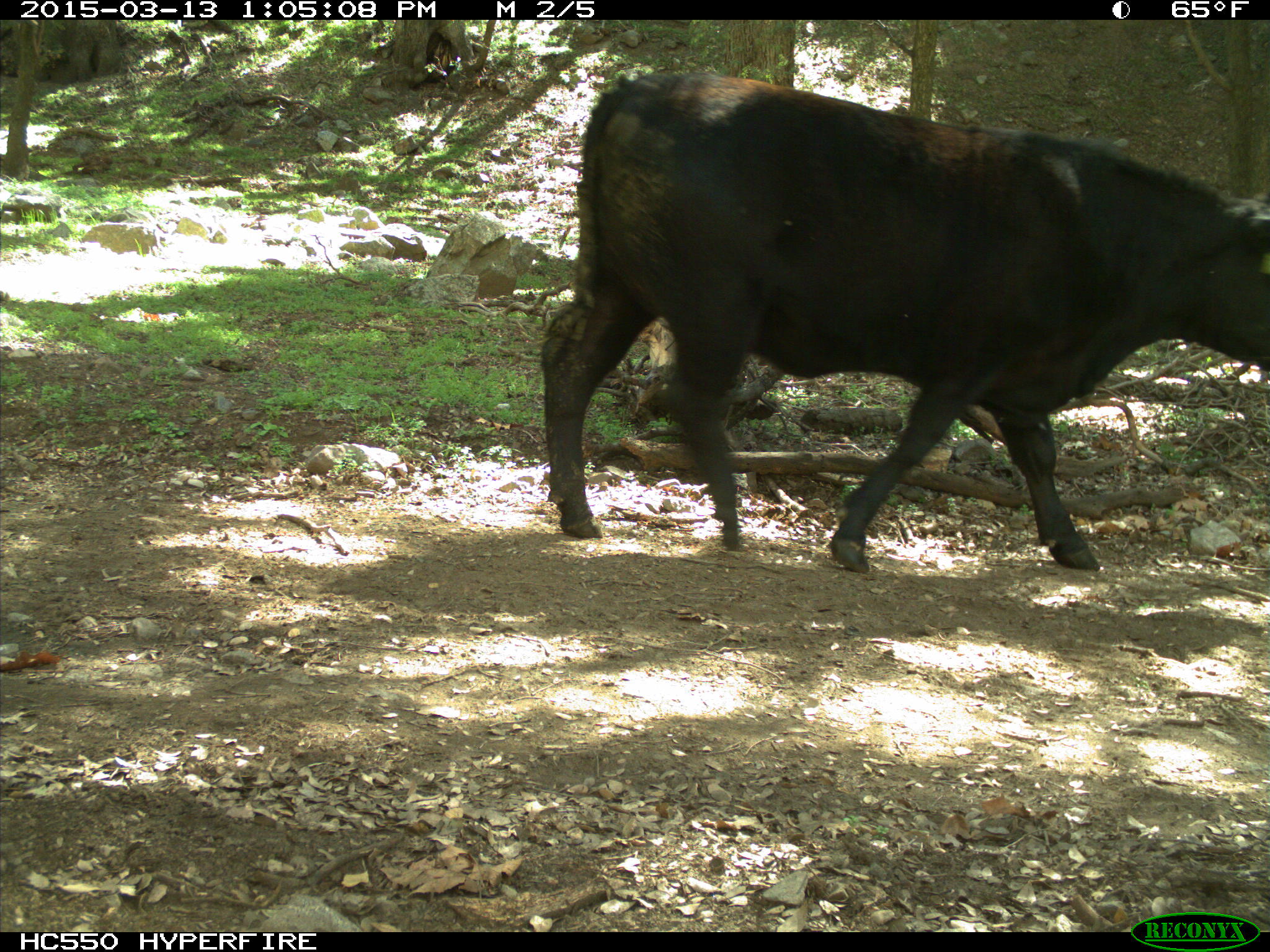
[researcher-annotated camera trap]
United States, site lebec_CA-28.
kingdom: Animalia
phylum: Chordata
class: Mammalia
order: Artiodactyla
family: Bovidae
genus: Bos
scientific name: Bos taurus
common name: domestic cow